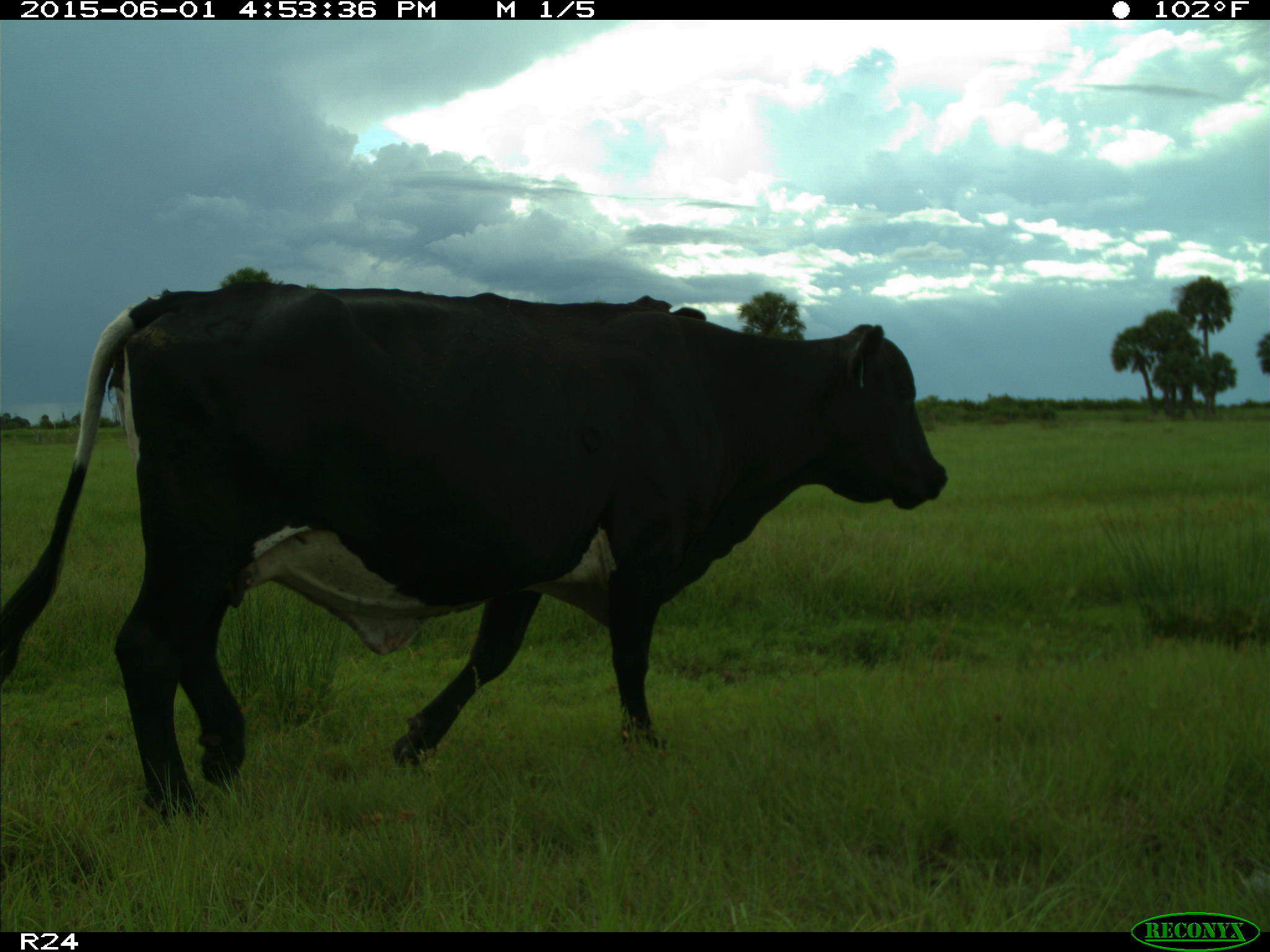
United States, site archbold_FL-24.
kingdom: Animalia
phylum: Chordata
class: Mammalia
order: Artiodactyla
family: Bovidae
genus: Bos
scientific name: Bos taurus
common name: domestic cow